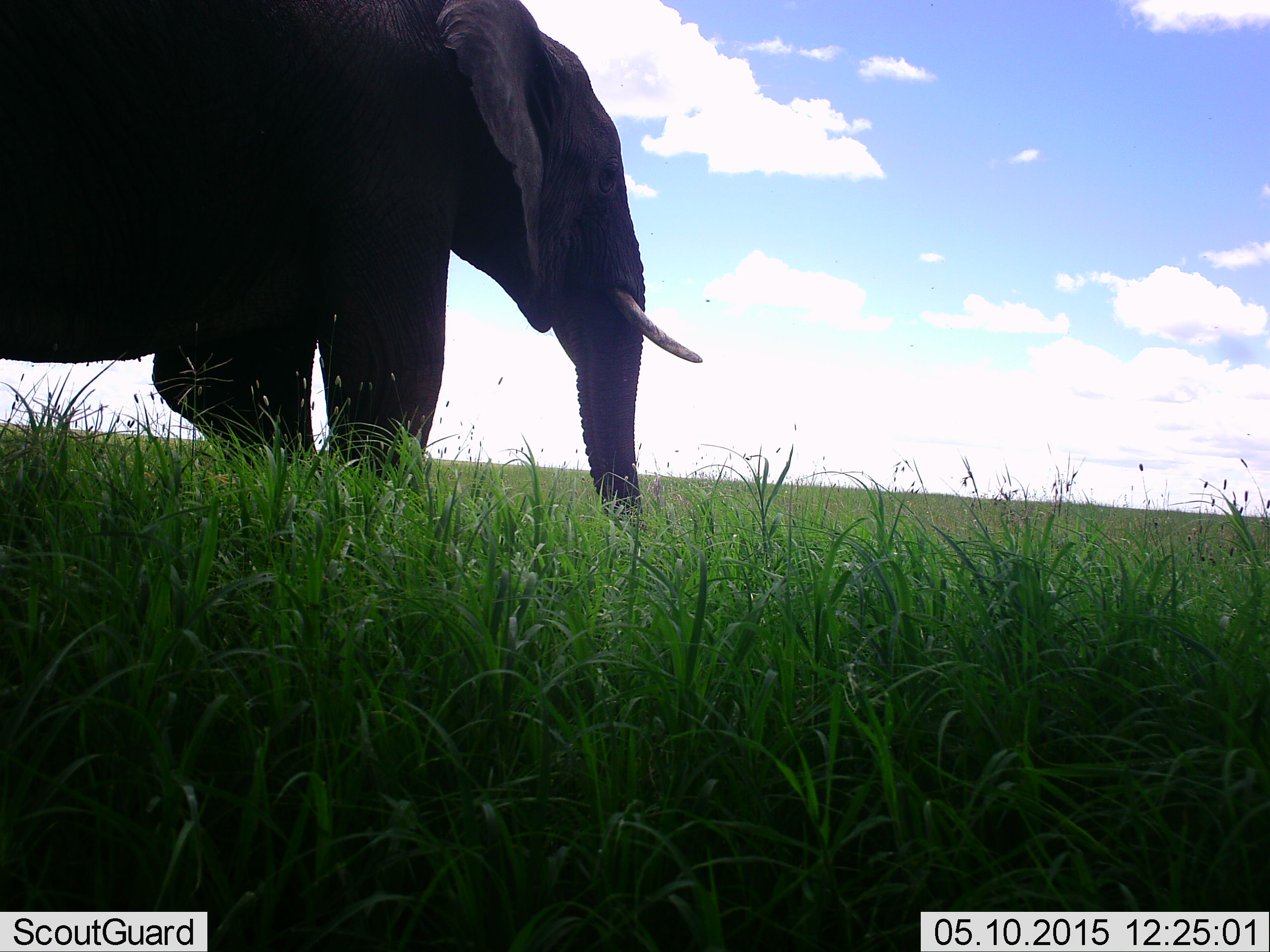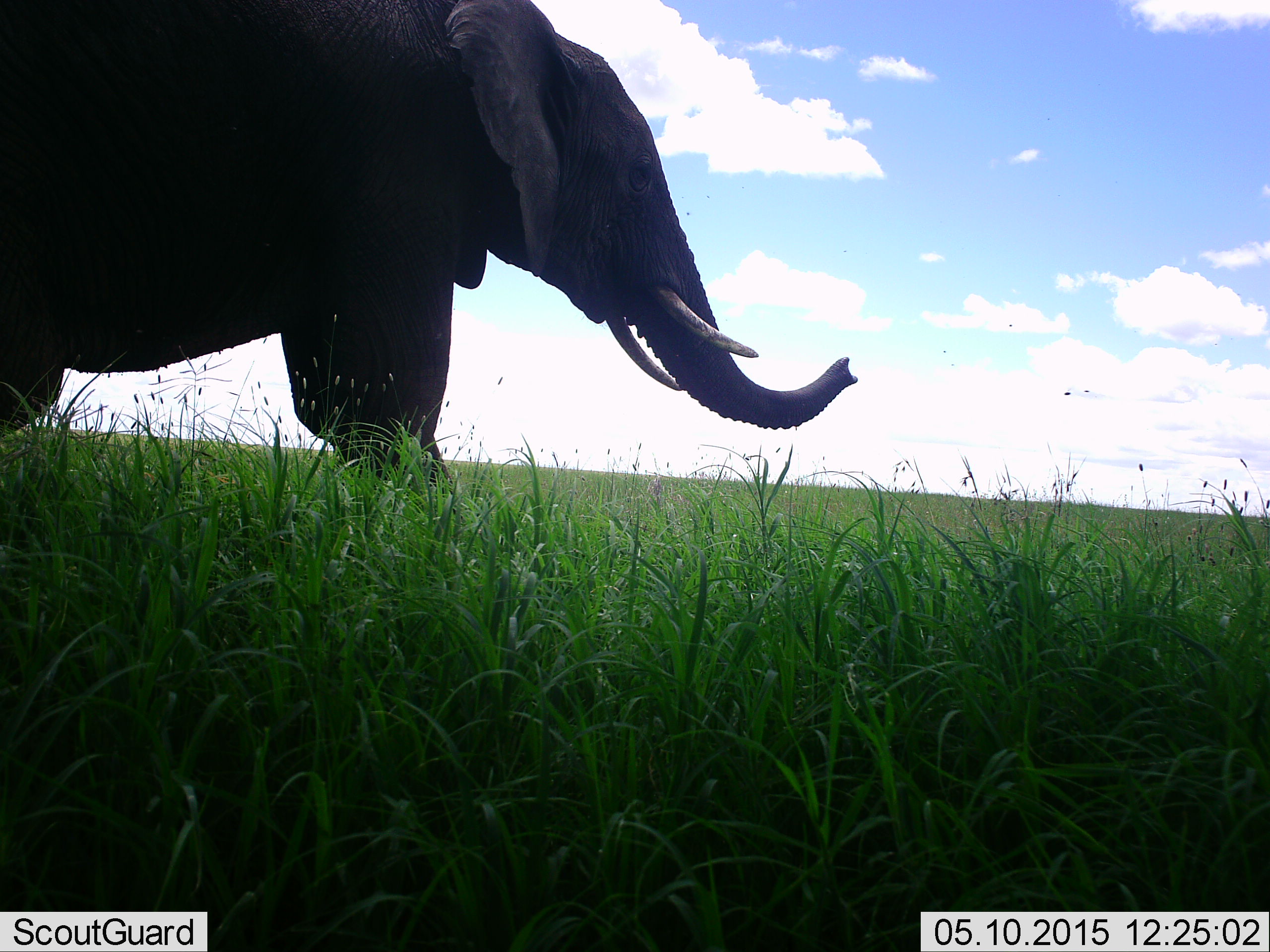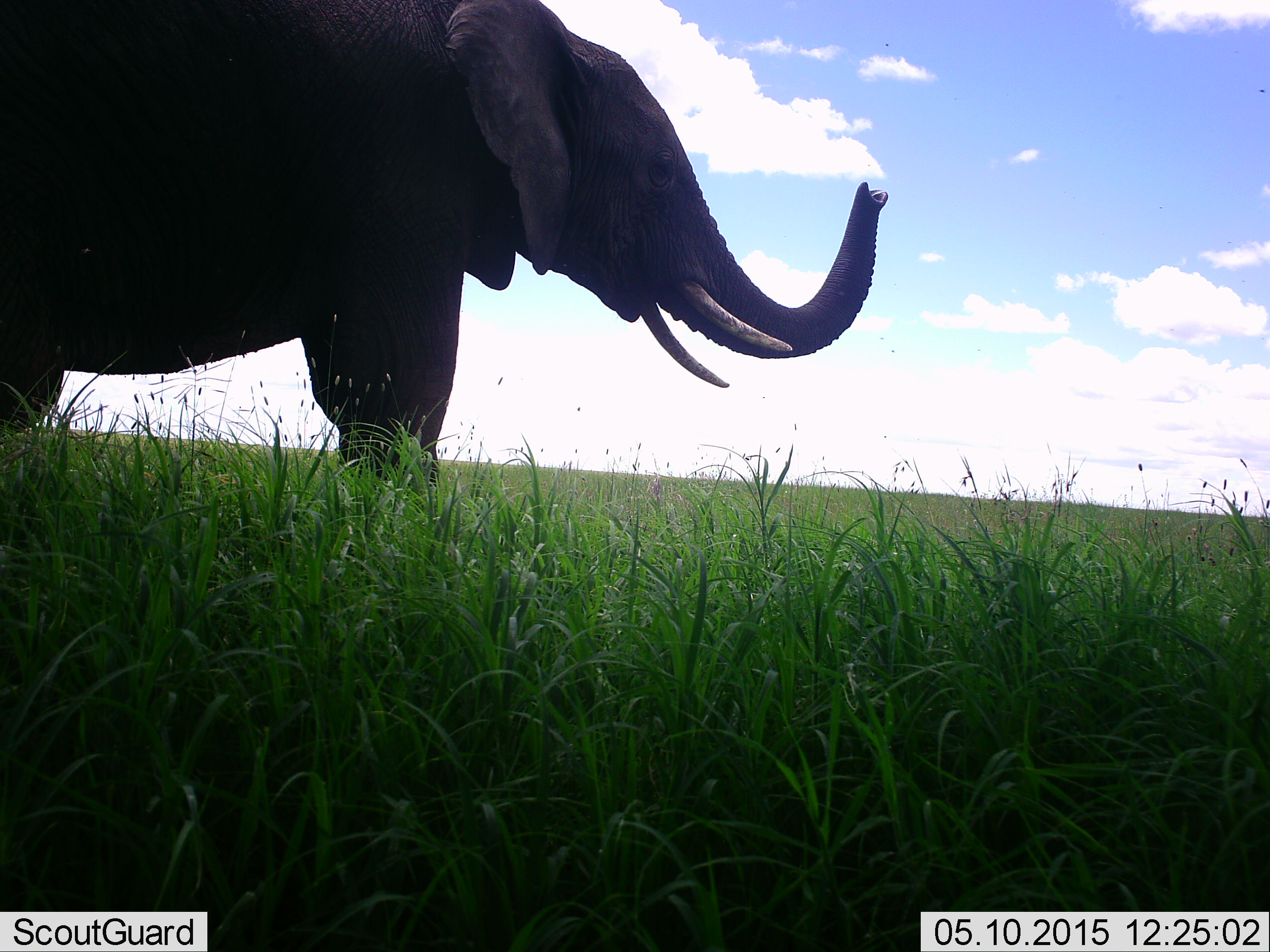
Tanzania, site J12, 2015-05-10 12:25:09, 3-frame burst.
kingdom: Animalia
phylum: Chordata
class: Mammalia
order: Proboscidea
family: Elephantidae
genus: Loxodonta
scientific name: Loxodonta africana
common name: african bush elephant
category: elephant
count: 1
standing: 60%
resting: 0%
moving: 40%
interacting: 0%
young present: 0%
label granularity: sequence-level